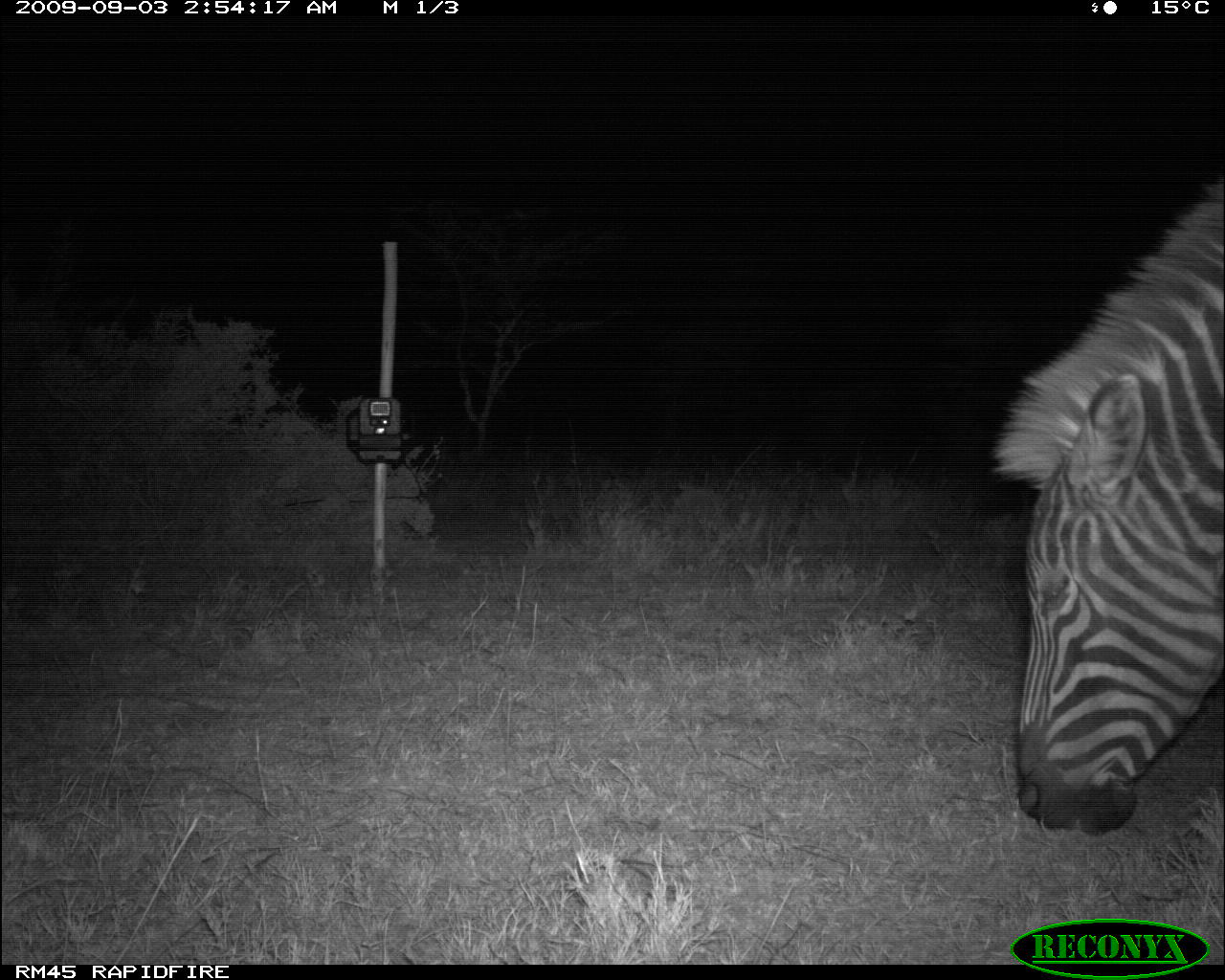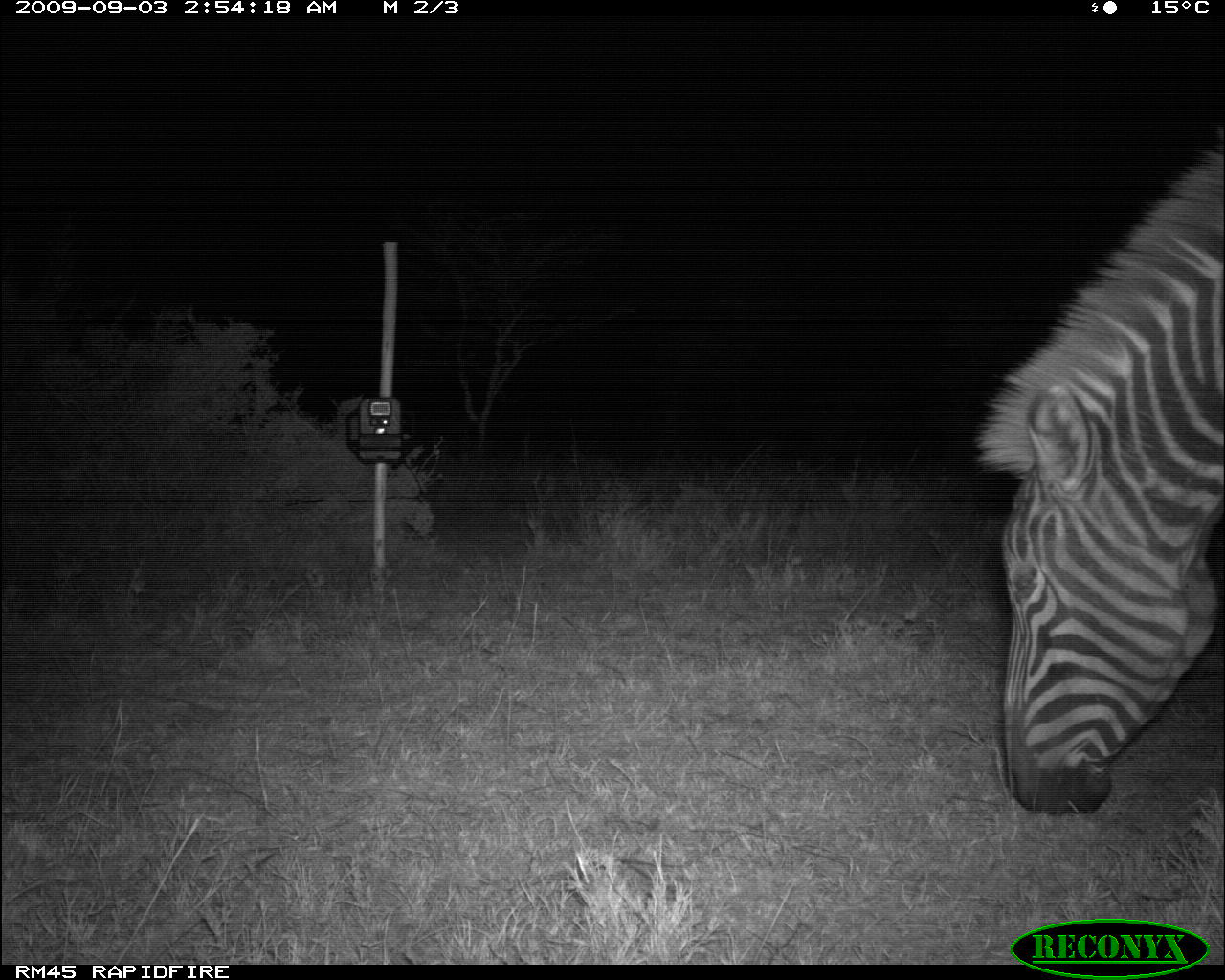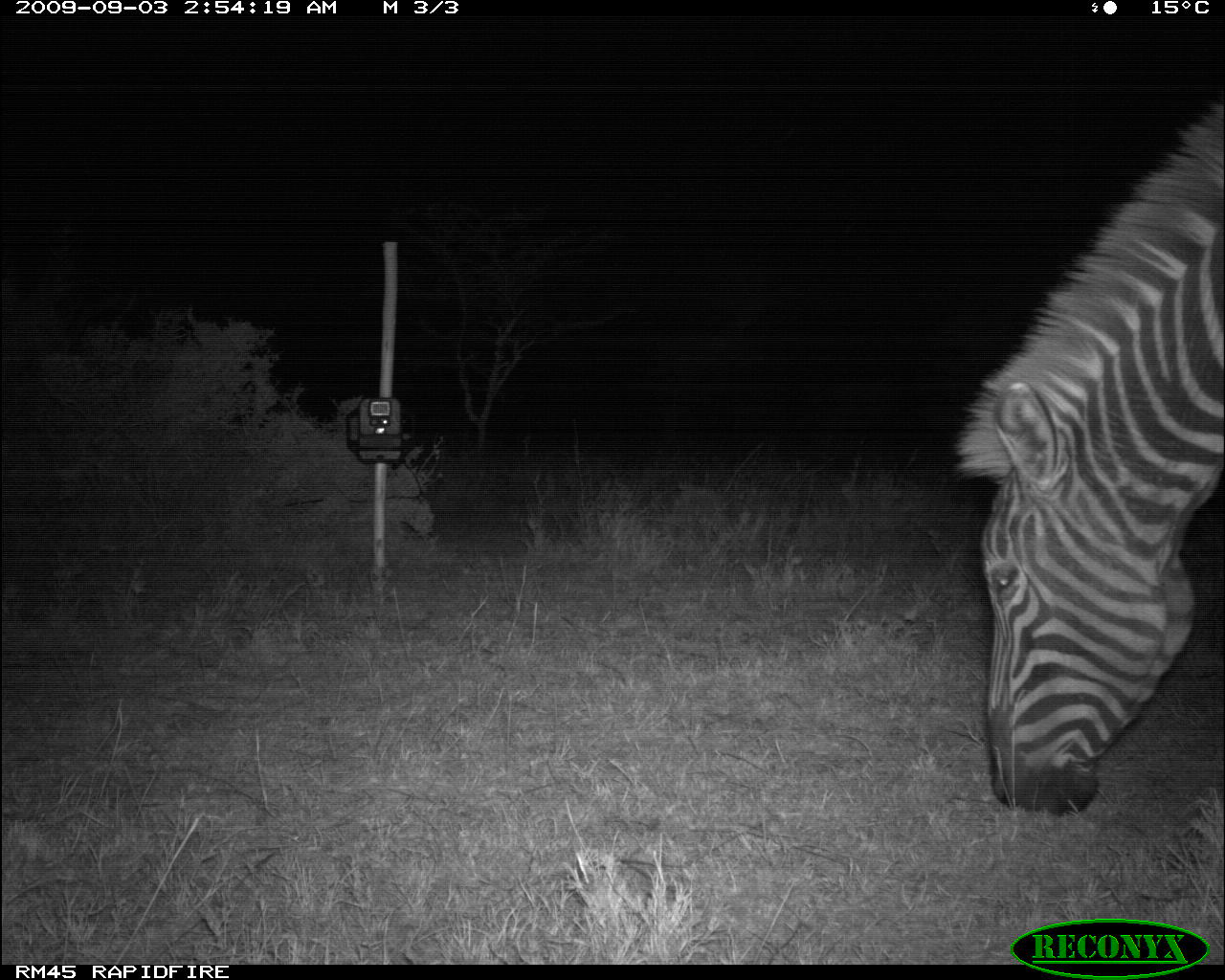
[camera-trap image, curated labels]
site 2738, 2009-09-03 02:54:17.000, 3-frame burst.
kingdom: Animalia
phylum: Chordata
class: Mammalia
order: Perissodactyla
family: Equidae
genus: Equus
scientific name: Equus quagga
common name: plains zebra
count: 1